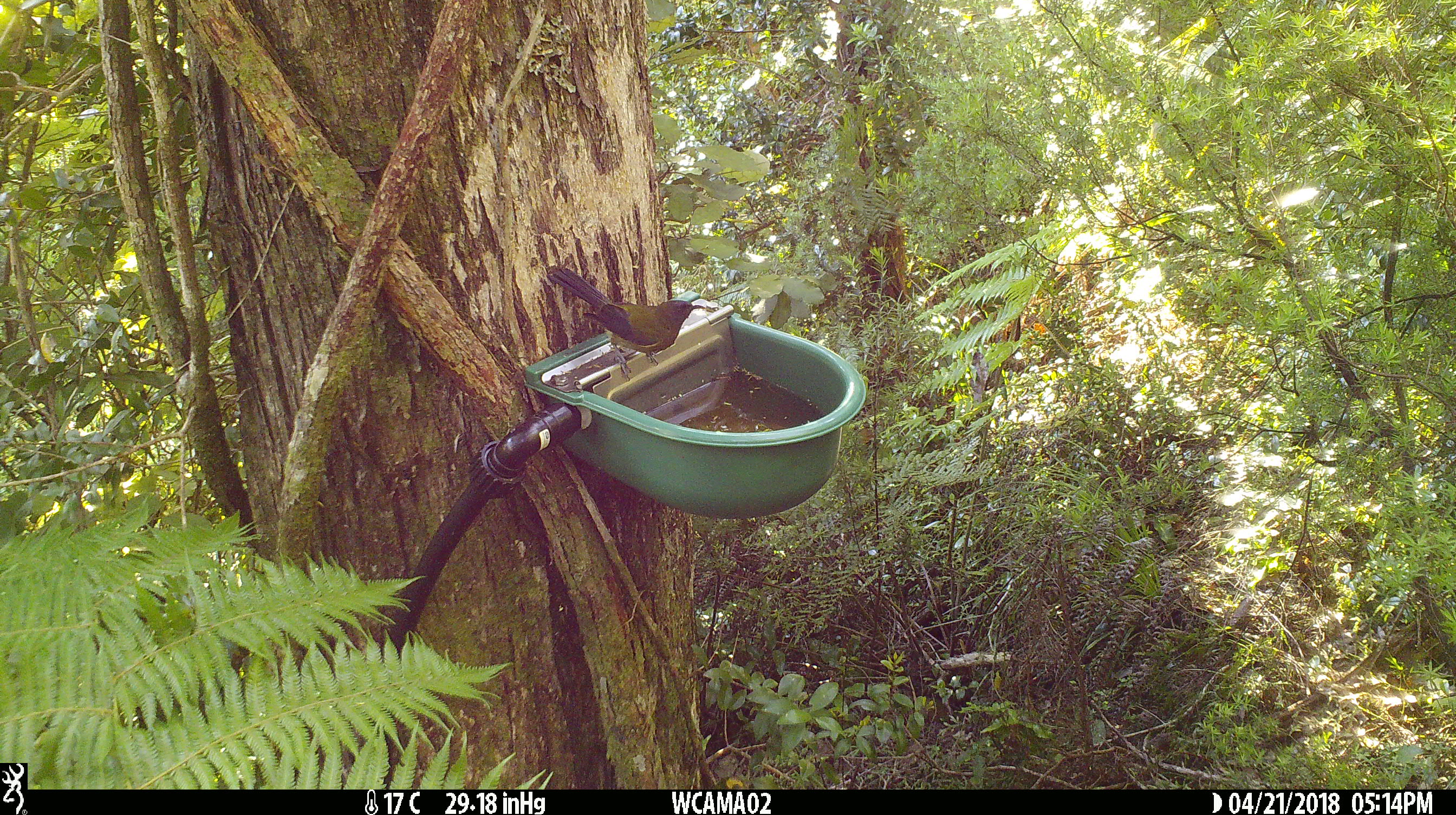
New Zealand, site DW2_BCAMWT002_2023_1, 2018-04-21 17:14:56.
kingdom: Animalia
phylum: Chordata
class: Aves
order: Passeriformes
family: Meliphagidae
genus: Anthornis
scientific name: Anthornis melanura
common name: new zealand bellbird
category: bellbird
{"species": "bellbird (new zealand bellbird) (Anthornis melanura)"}